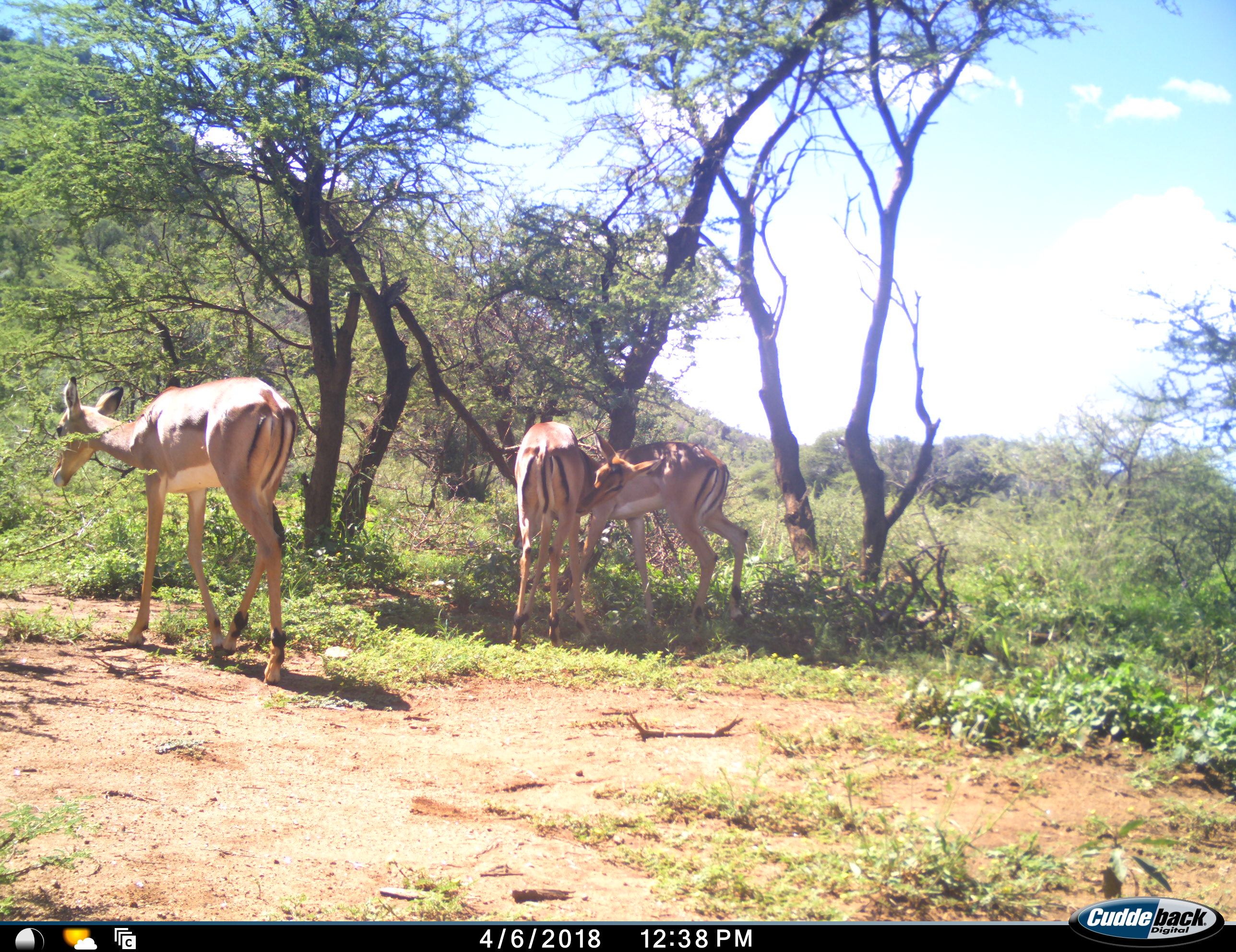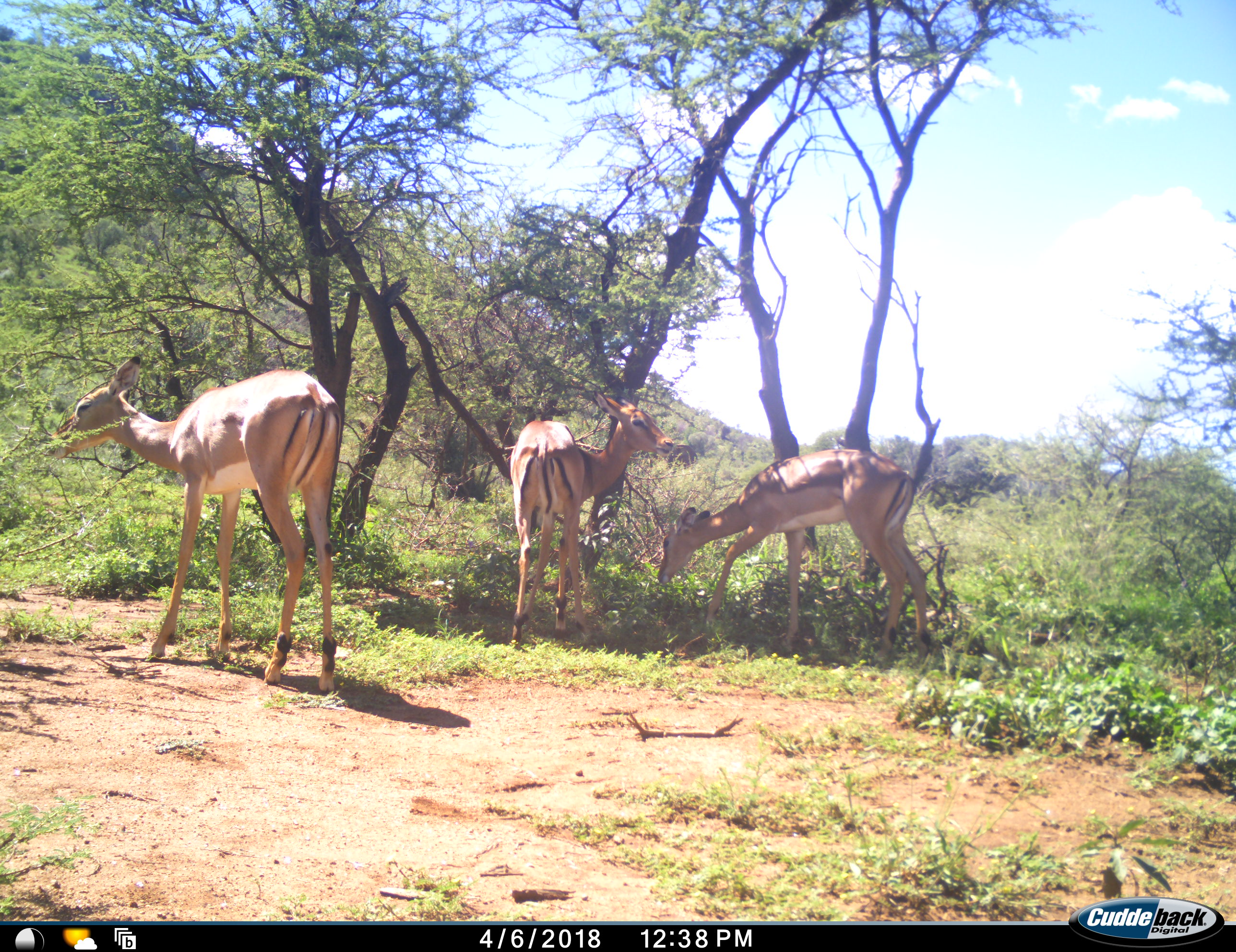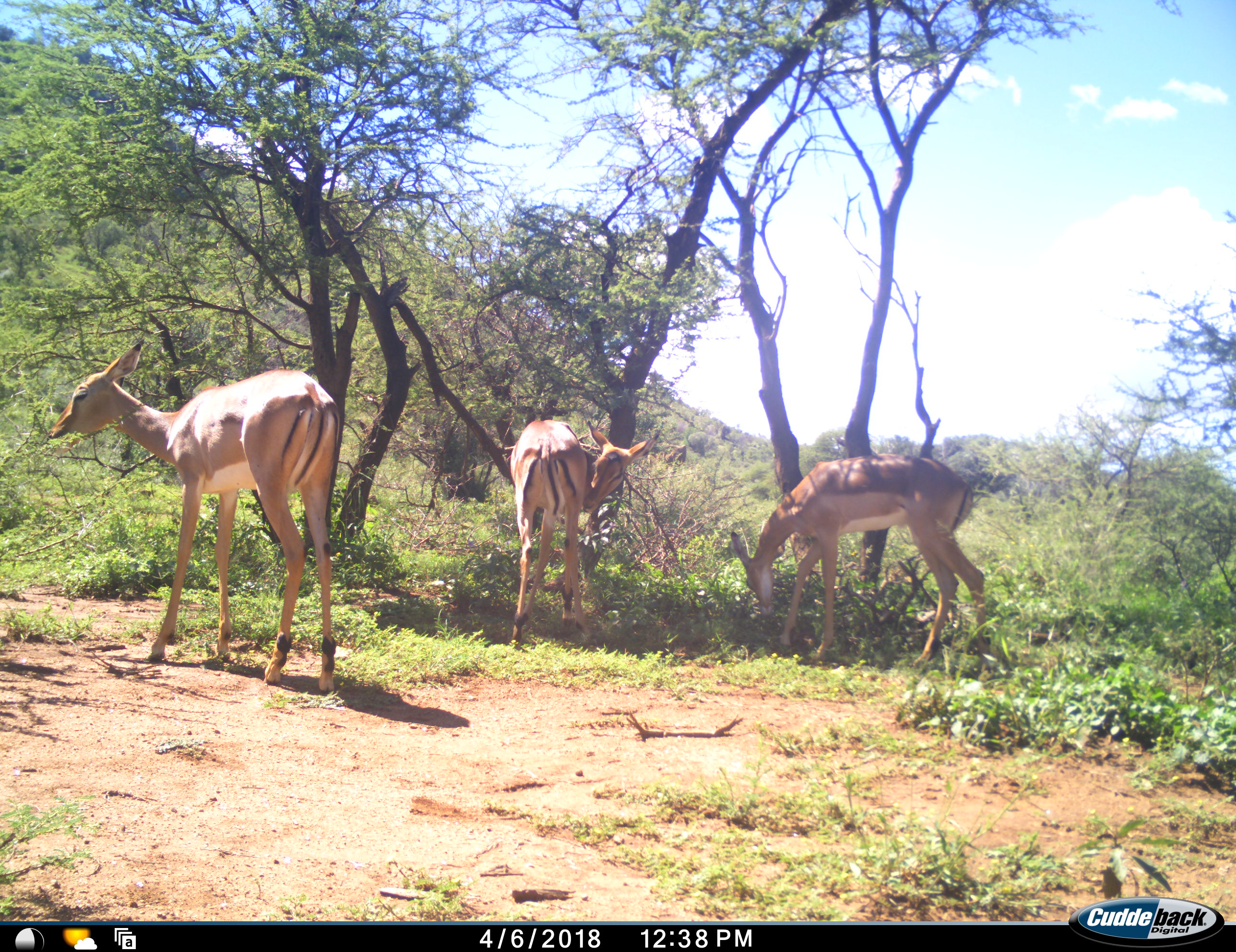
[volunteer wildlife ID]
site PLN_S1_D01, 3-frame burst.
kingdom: Animalia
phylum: Chordata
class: Mammalia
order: Artiodactyla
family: Bovidae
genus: Aepyceros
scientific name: Aepyceros melampus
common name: impala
Impala (Aepyceros melampus), count 3. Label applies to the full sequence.